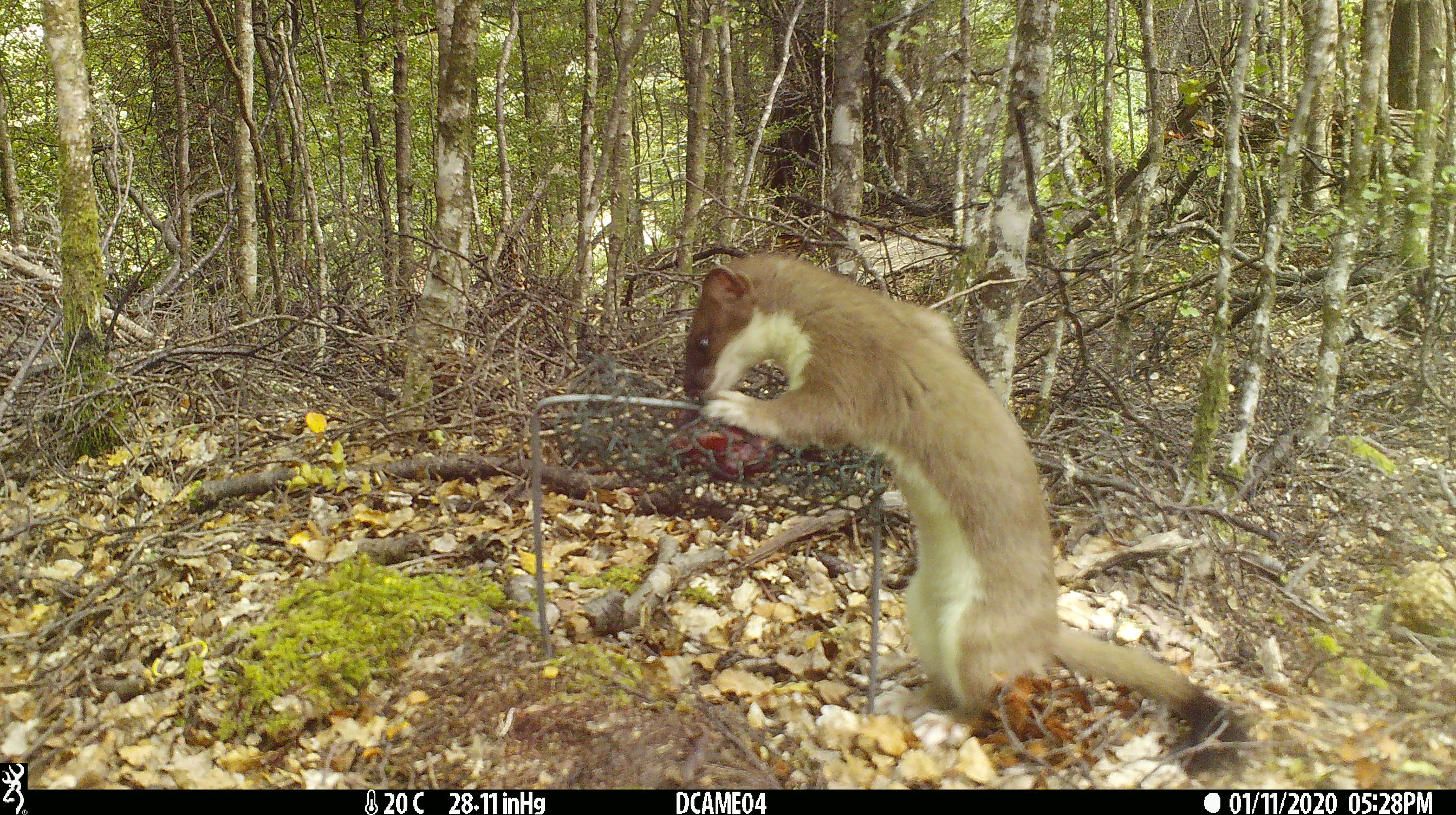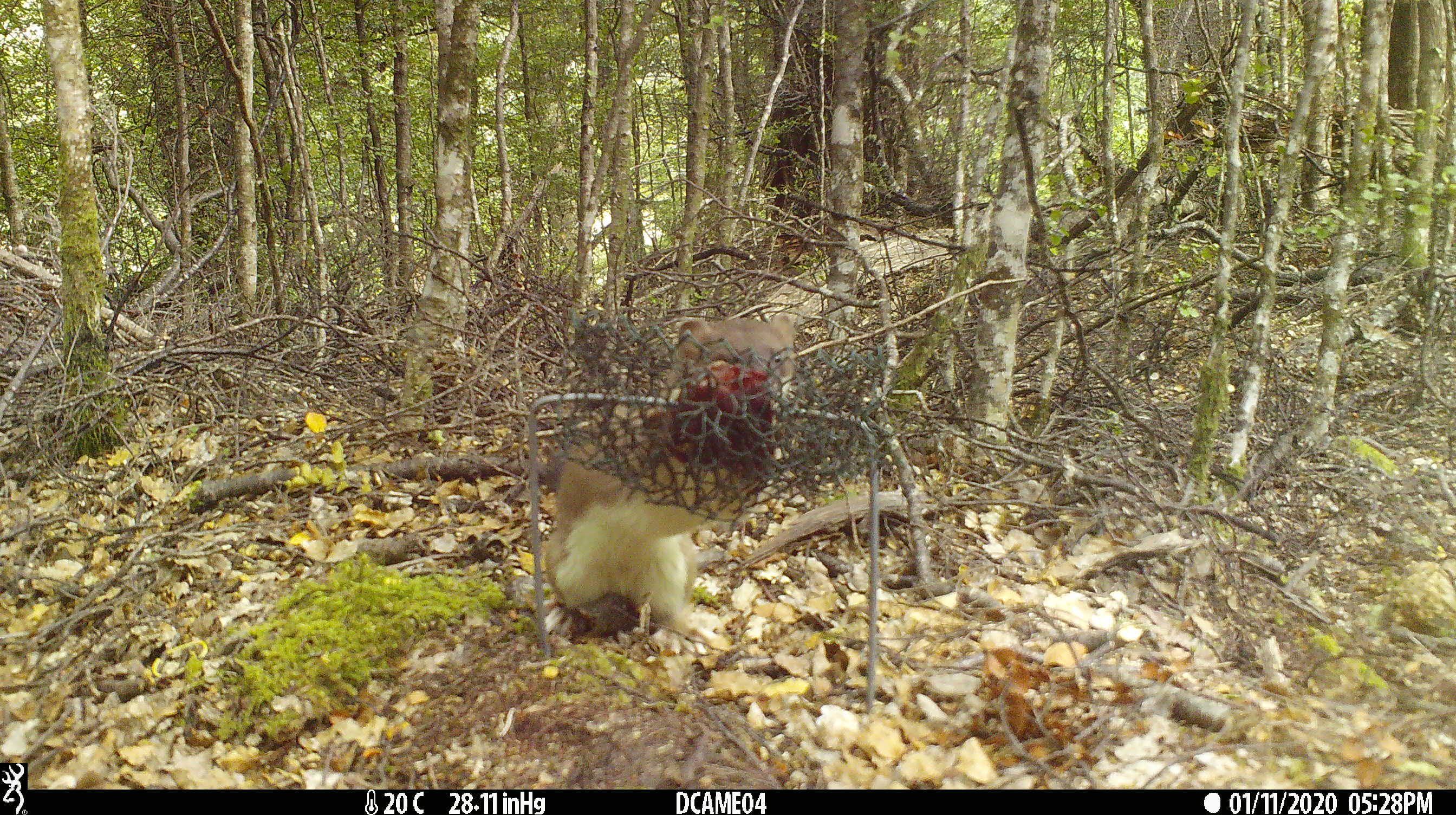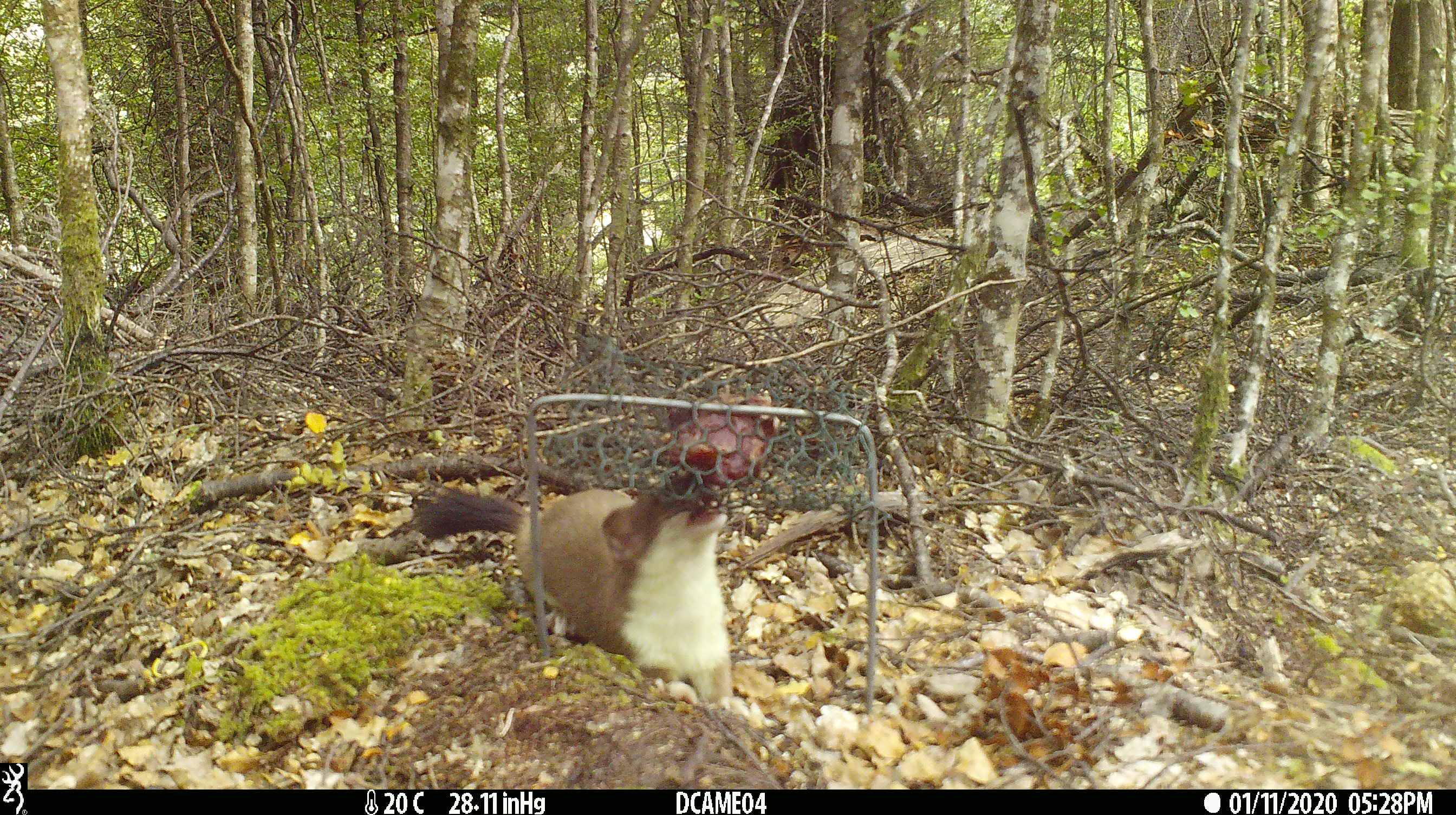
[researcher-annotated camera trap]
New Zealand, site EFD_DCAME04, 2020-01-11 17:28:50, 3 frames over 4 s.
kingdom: Animalia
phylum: Chordata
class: Mammalia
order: Carnivora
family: Mustelidae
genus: Mustela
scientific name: Mustela erminea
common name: stoat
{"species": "stoat (Mustela erminea)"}